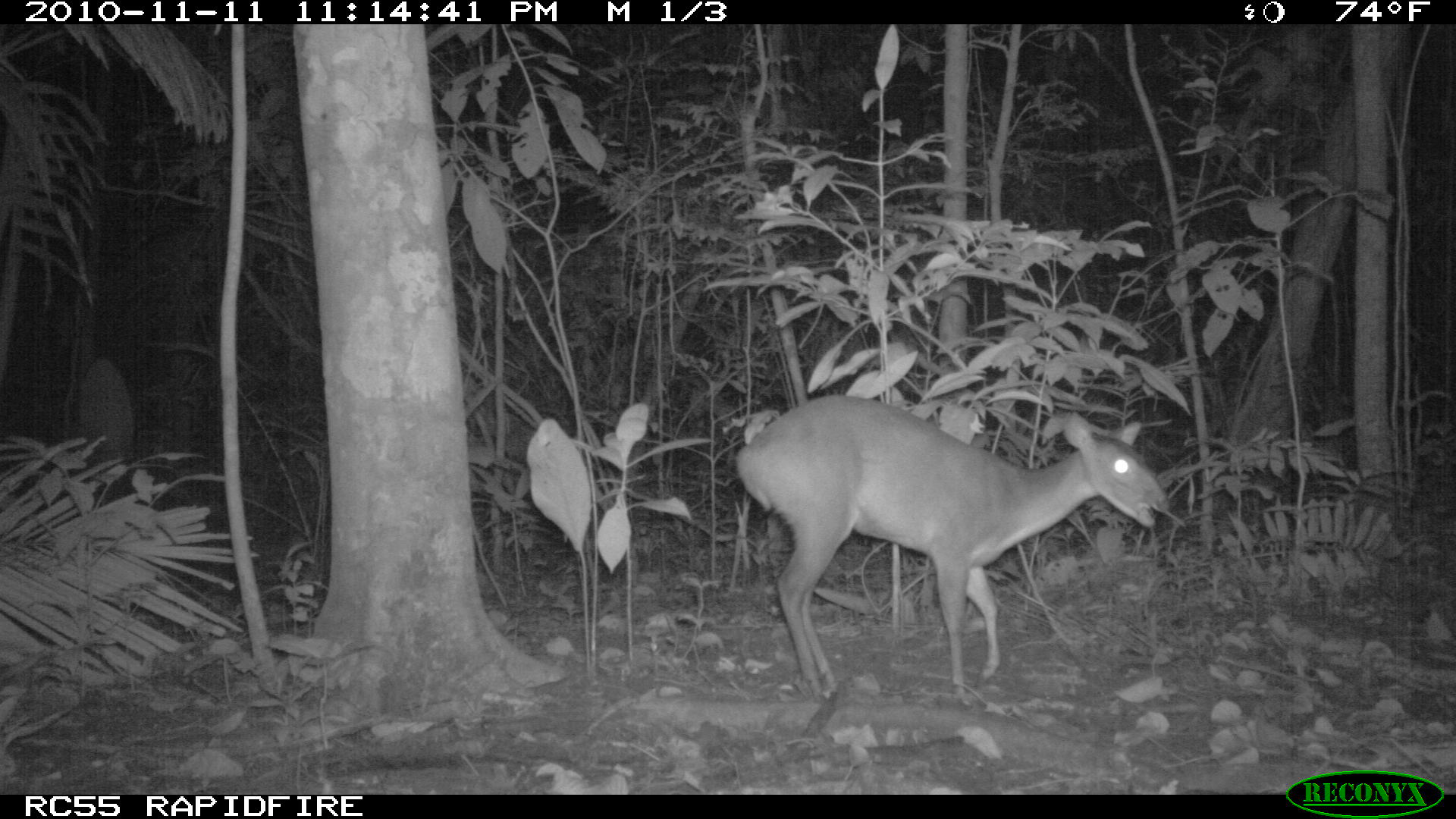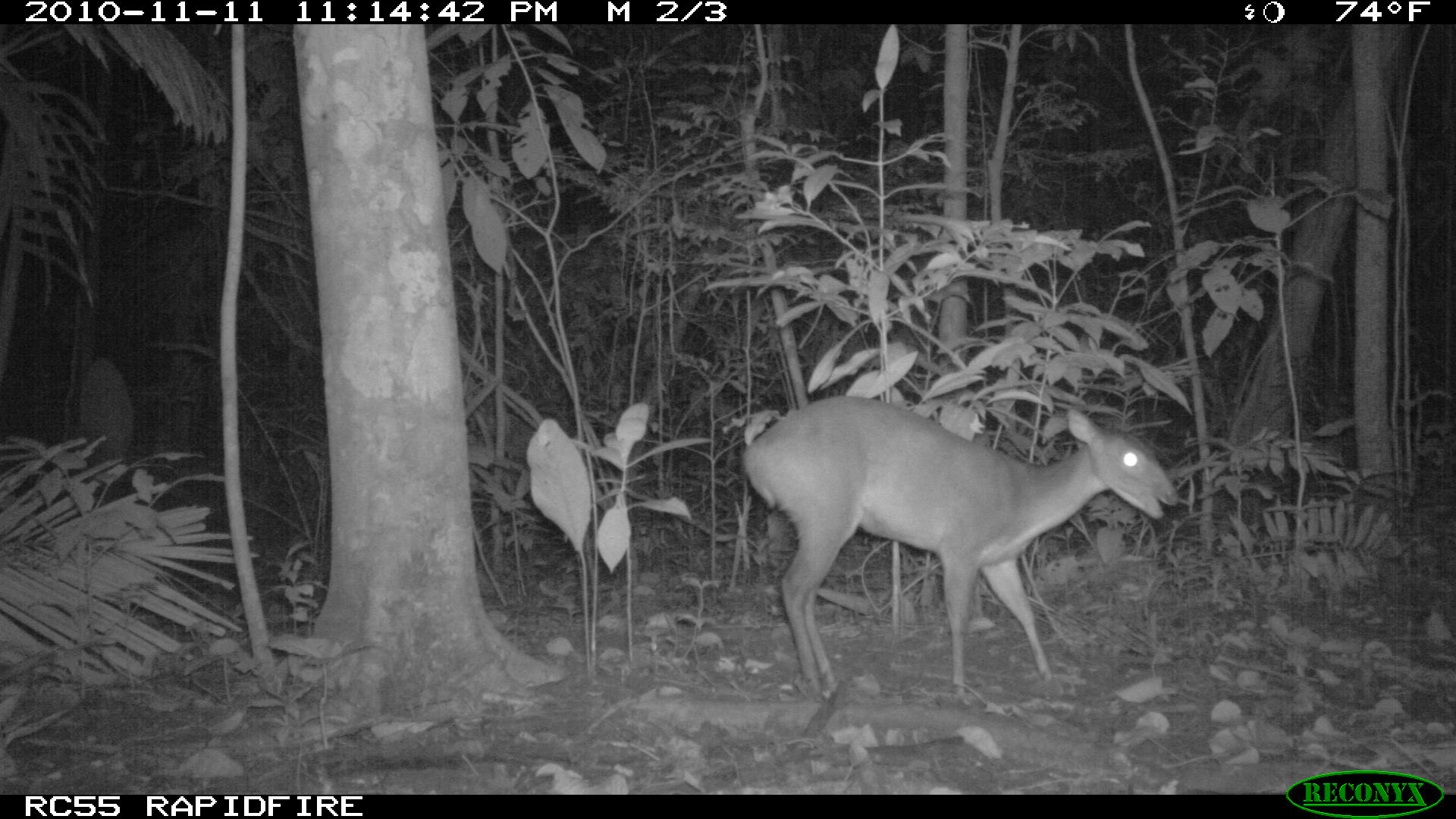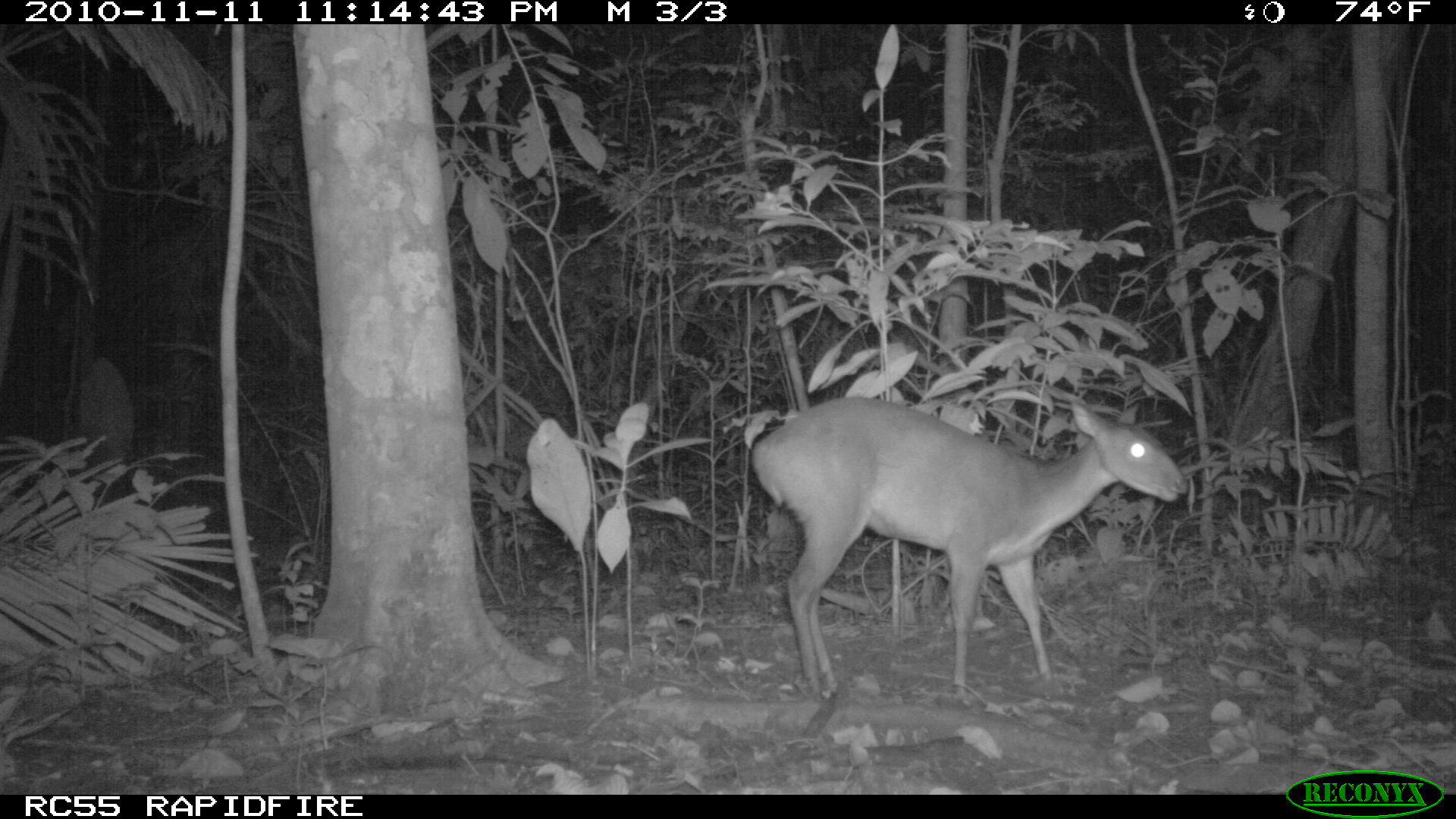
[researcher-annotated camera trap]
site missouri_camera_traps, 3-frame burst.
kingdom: Animalia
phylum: Chordata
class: Mammalia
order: Artiodactyla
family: Cervidae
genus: Odocoileus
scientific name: Odocoileus virginianus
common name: white-tailed deer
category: white tailed deer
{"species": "white tailed deer (white-tailed deer) (Odocoileus virginianus)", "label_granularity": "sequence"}